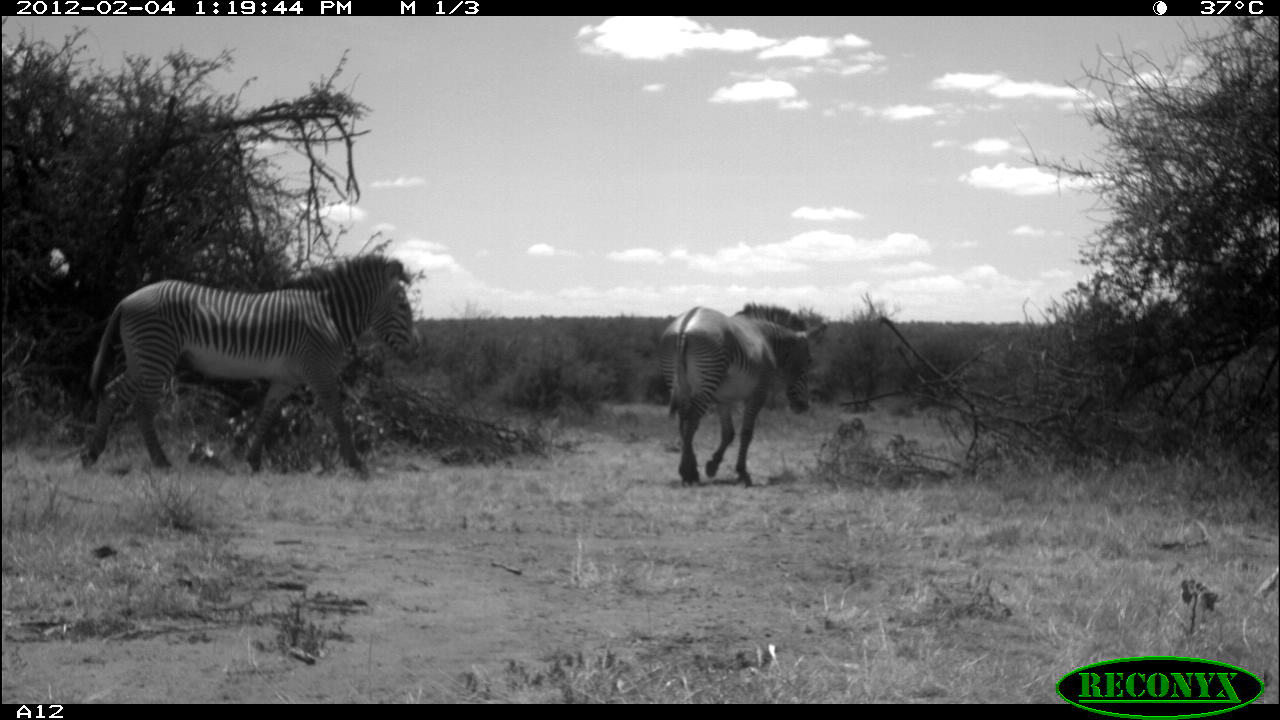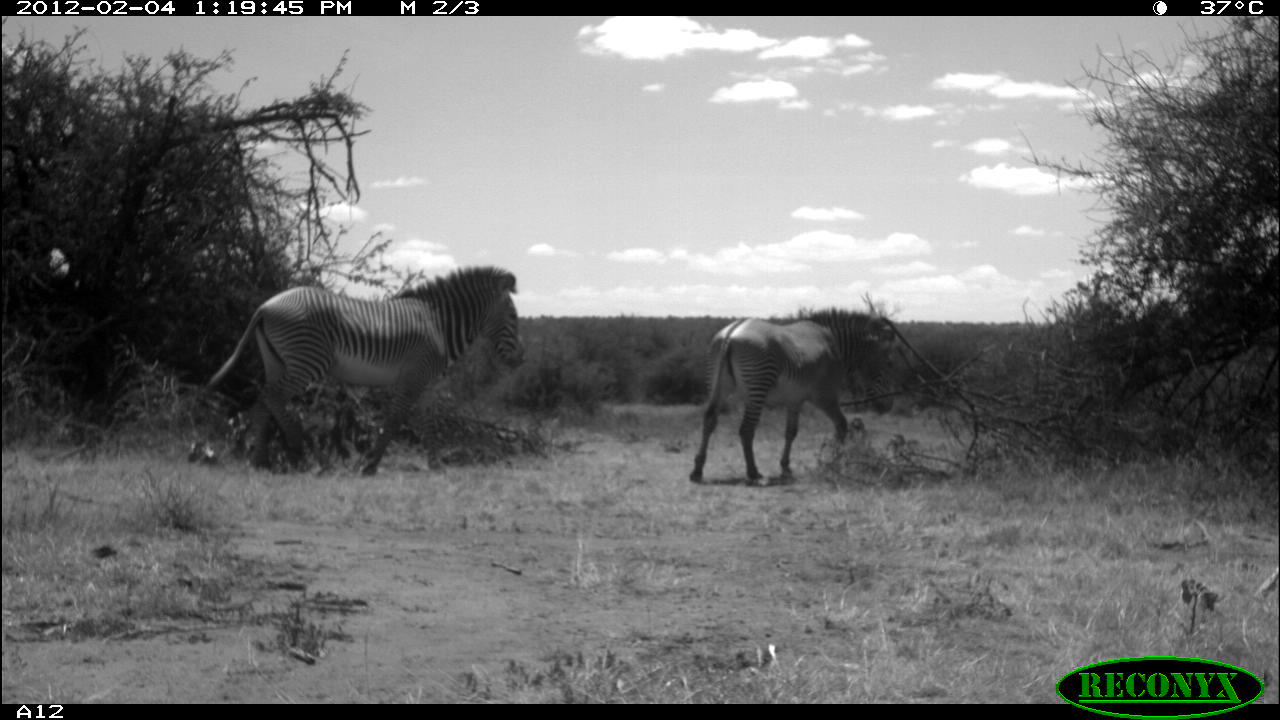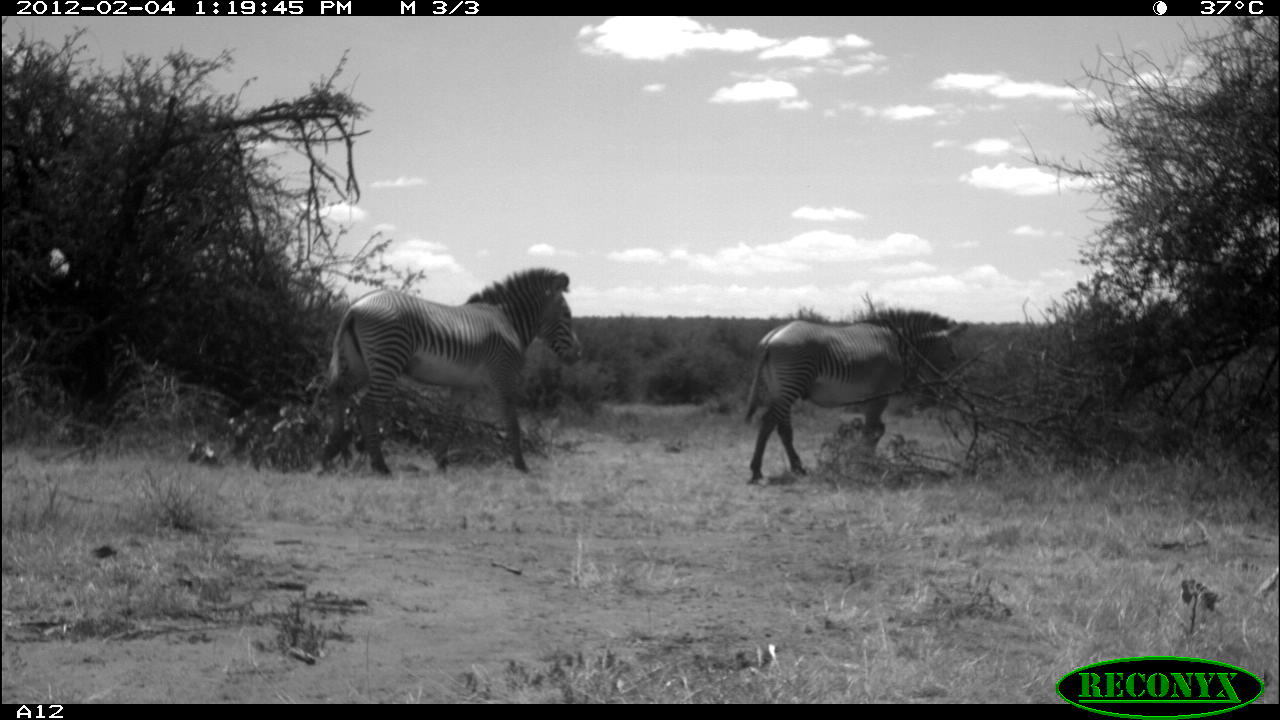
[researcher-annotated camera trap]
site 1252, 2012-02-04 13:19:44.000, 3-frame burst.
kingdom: Animalia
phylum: Chordata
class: Mammalia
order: Perissodactyla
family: Equidae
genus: Equus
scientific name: Equus grevyi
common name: grévy's zebra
Equus grevyi (grévy's zebra), count 2.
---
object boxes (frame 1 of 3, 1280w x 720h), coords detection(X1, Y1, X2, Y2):
equus grevyi: detection(79, 252, 422, 480); detection(658, 299, 827, 485)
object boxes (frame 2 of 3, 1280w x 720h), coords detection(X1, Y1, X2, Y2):
equus grevyi: detection(206, 265, 526, 474); detection(689, 306, 900, 483)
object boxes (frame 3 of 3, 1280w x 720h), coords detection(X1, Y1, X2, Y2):
equus grevyi: detection(321, 265, 583, 476); detection(741, 308, 970, 484)